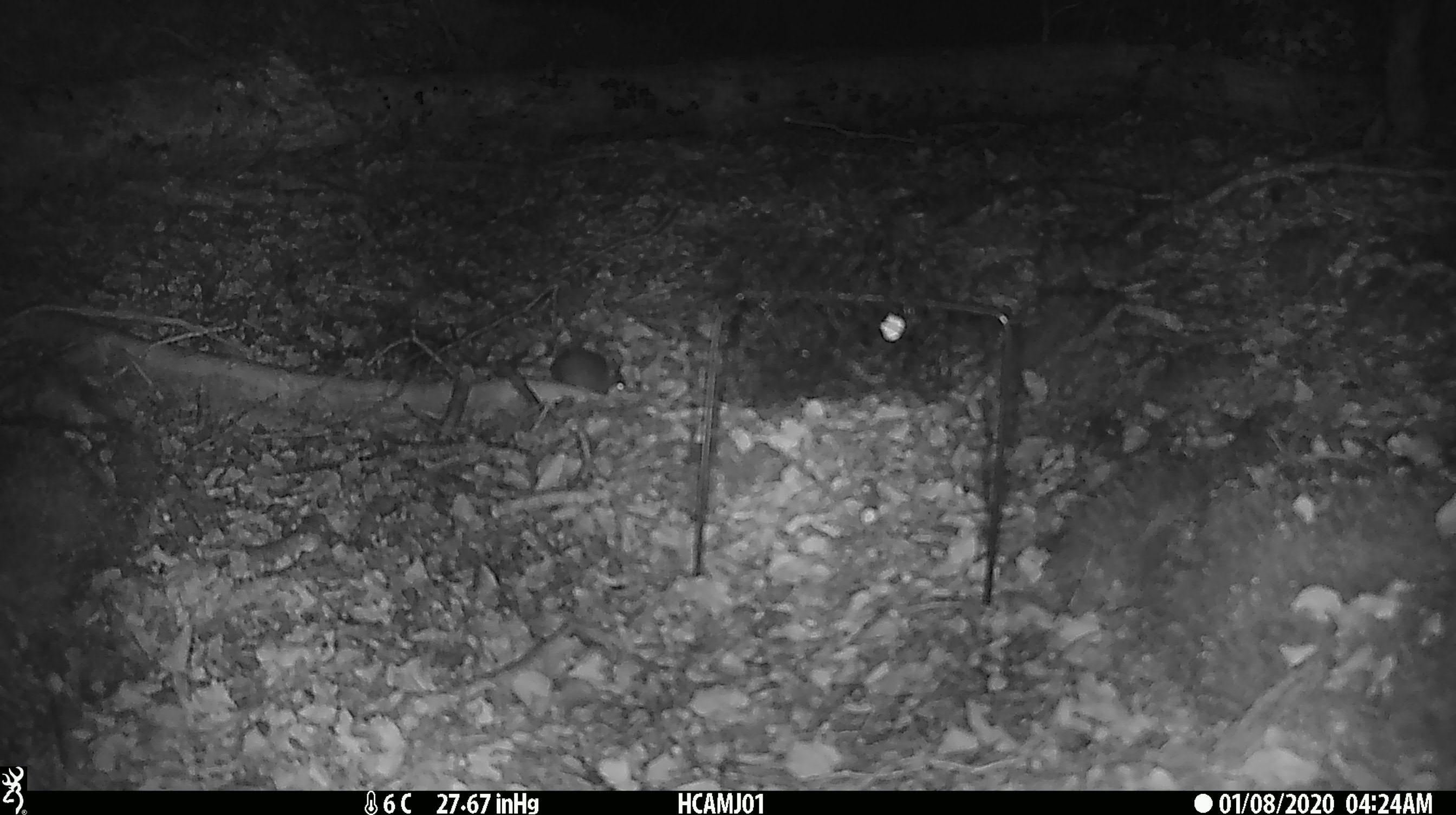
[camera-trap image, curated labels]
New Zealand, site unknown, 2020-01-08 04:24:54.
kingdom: Animalia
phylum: Chordata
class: Mammalia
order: Rodentia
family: Muridae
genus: Mus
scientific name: Mus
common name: mouse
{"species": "mouse (Mus)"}